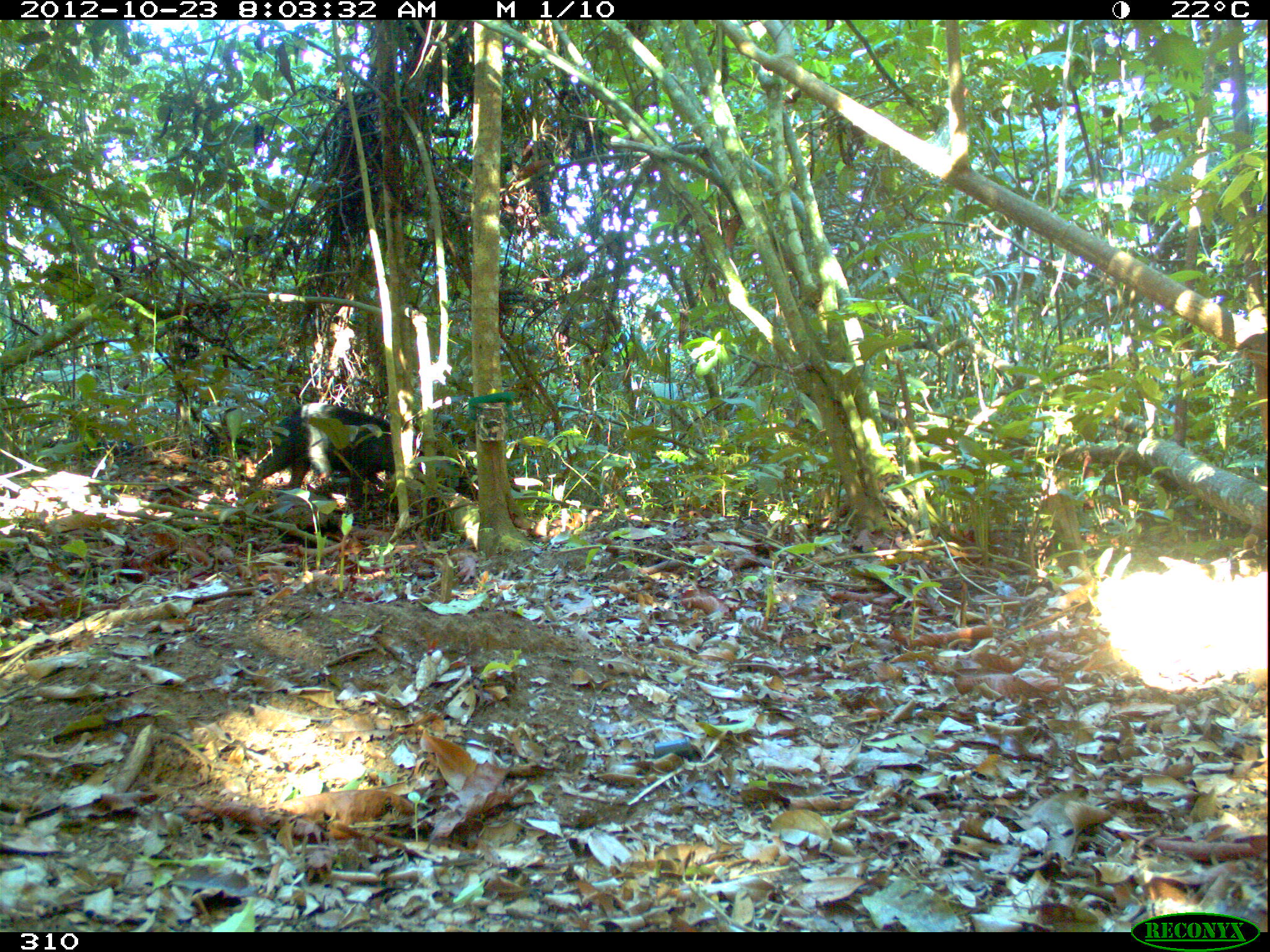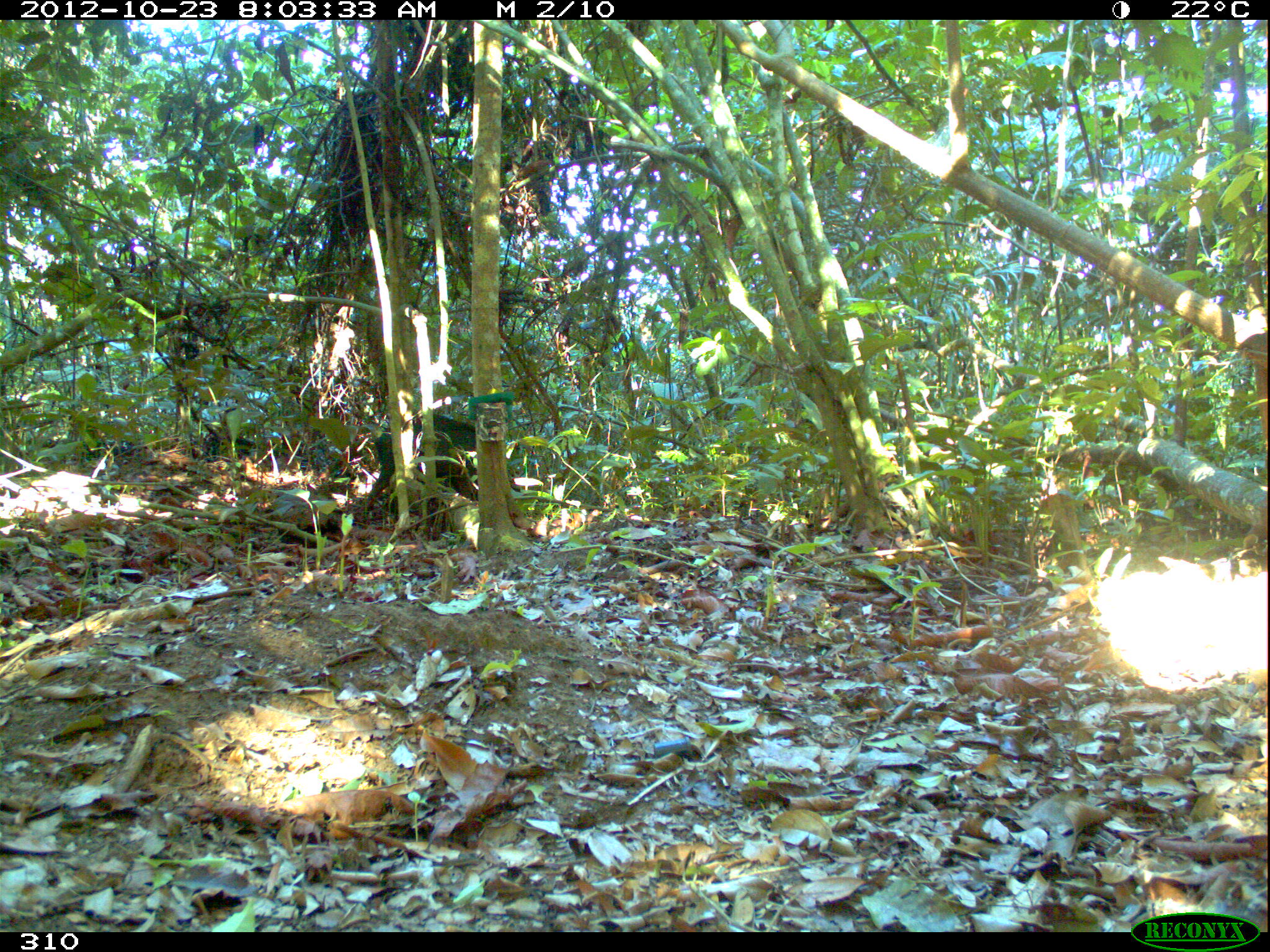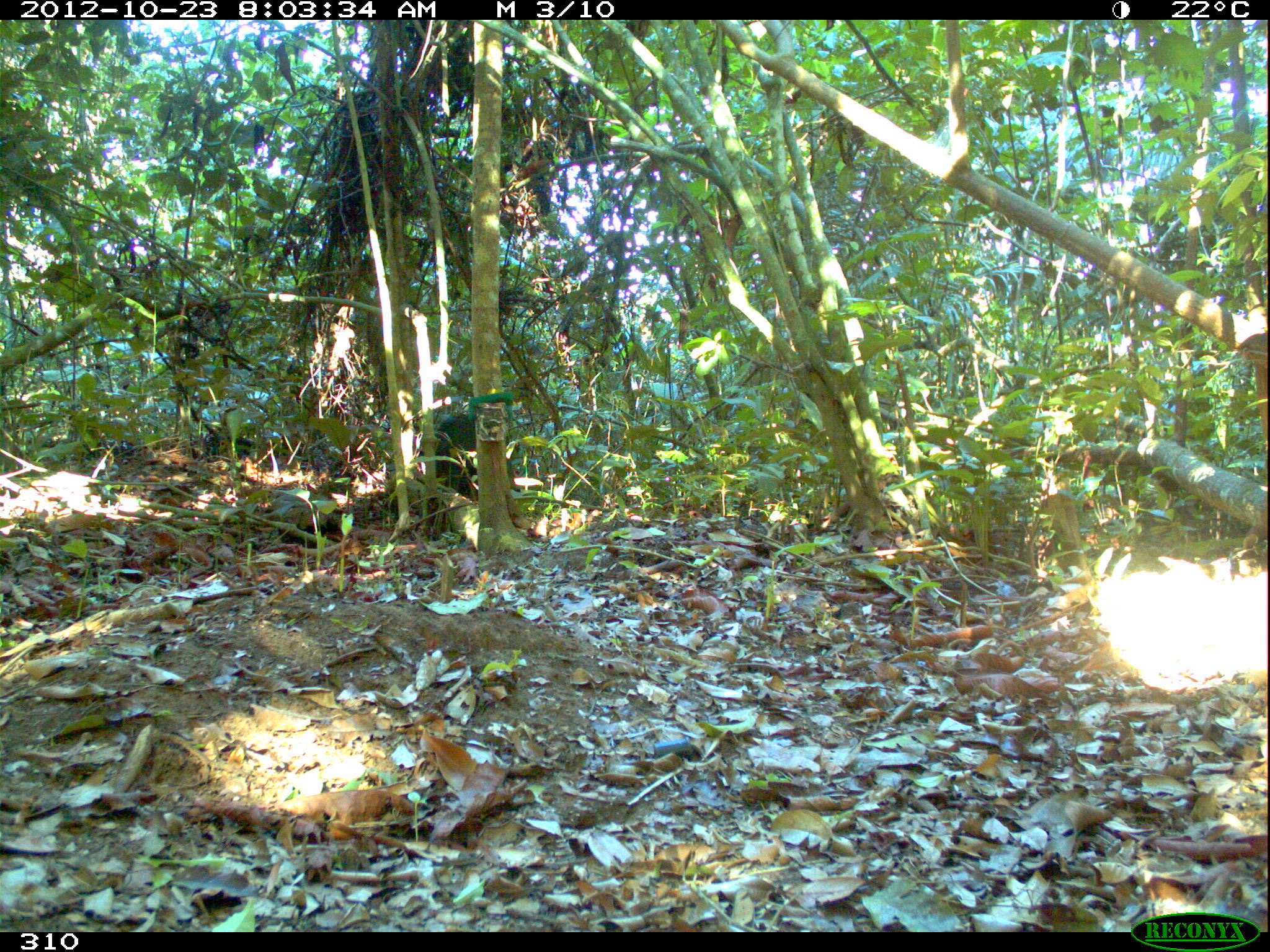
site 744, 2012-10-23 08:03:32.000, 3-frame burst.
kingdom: Animalia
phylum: Chordata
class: Mammalia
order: Artiodactyla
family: Tayassuidae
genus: Tayassu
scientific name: Tayassu pecari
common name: white-lipped peccary